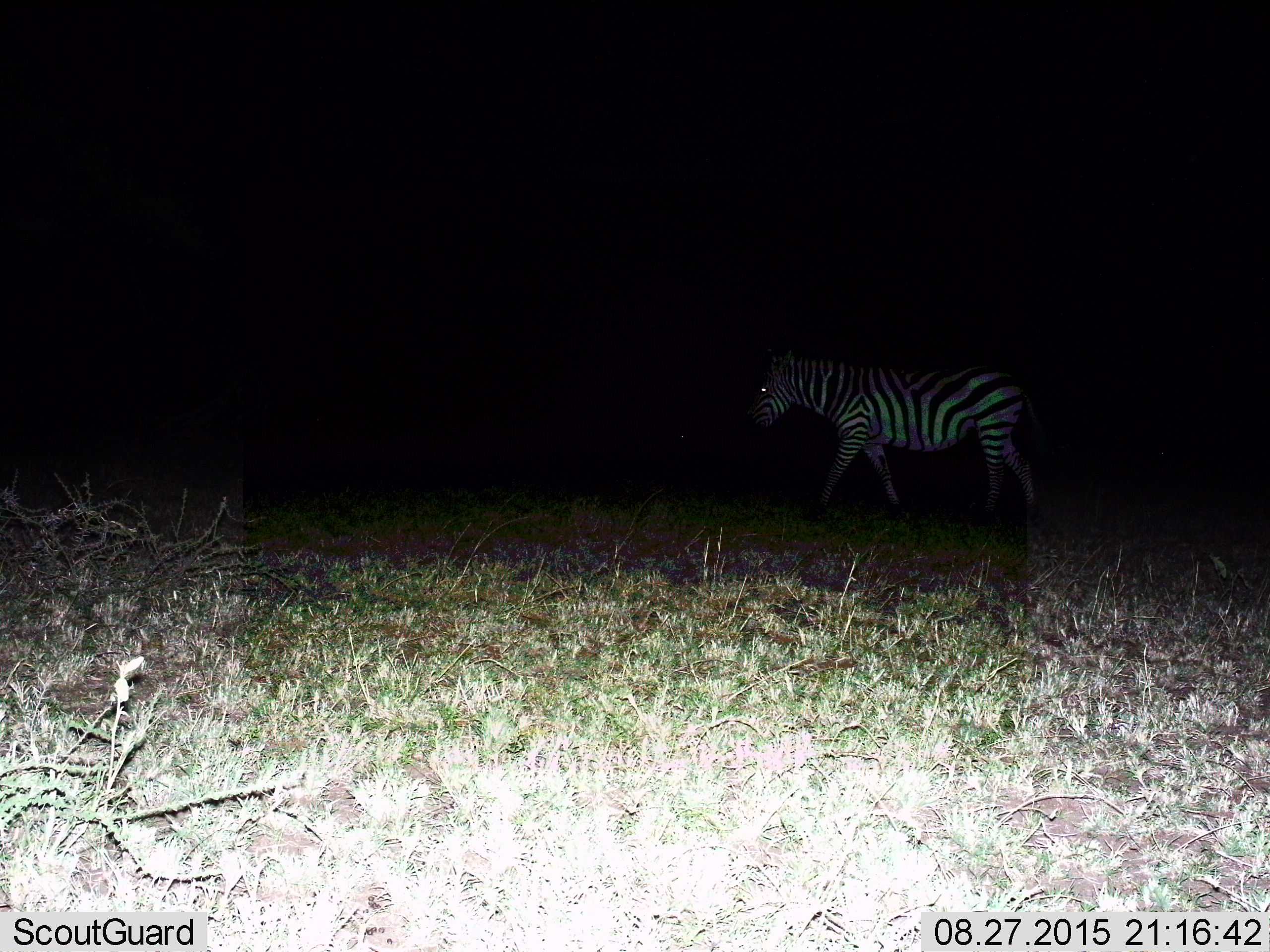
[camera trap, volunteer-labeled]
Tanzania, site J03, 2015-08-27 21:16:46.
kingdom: Animalia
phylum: Chordata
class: Mammalia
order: Perissodactyla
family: Equidae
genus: Equus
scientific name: Equus quagga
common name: plains zebra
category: zebra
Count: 1.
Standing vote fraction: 20%.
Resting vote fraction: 0%.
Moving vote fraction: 90%.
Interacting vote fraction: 0%.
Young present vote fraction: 0%.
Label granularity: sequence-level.